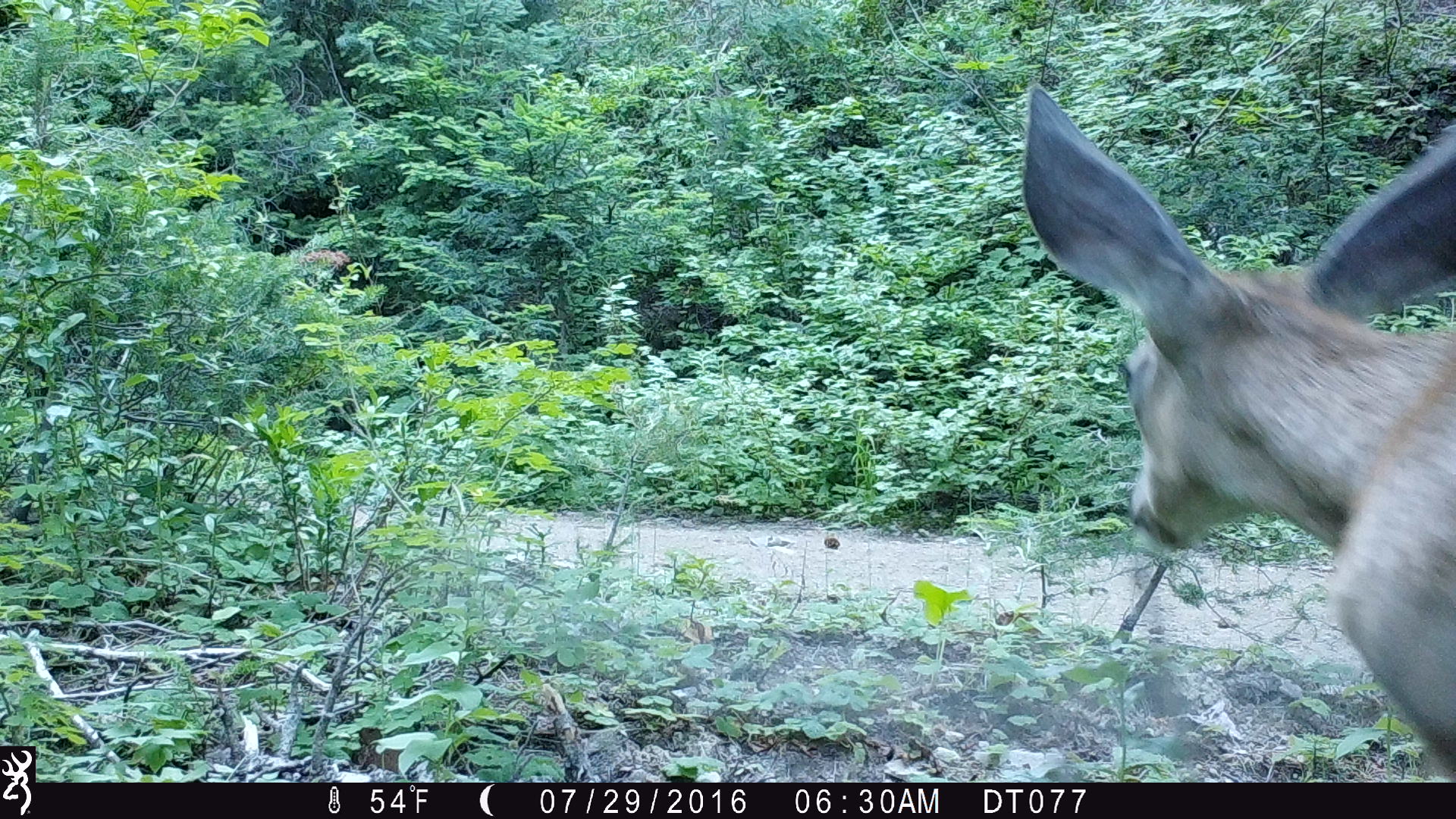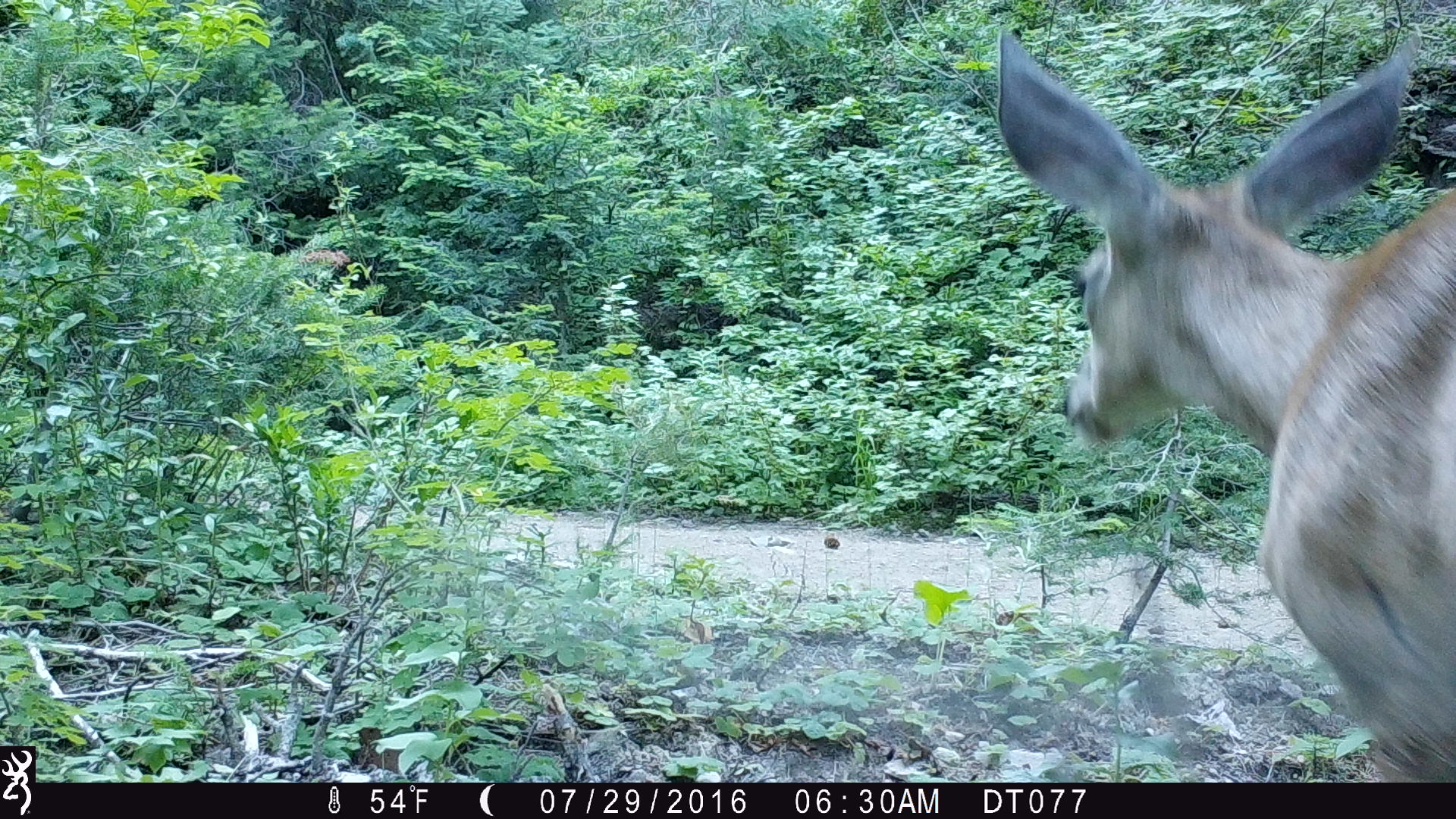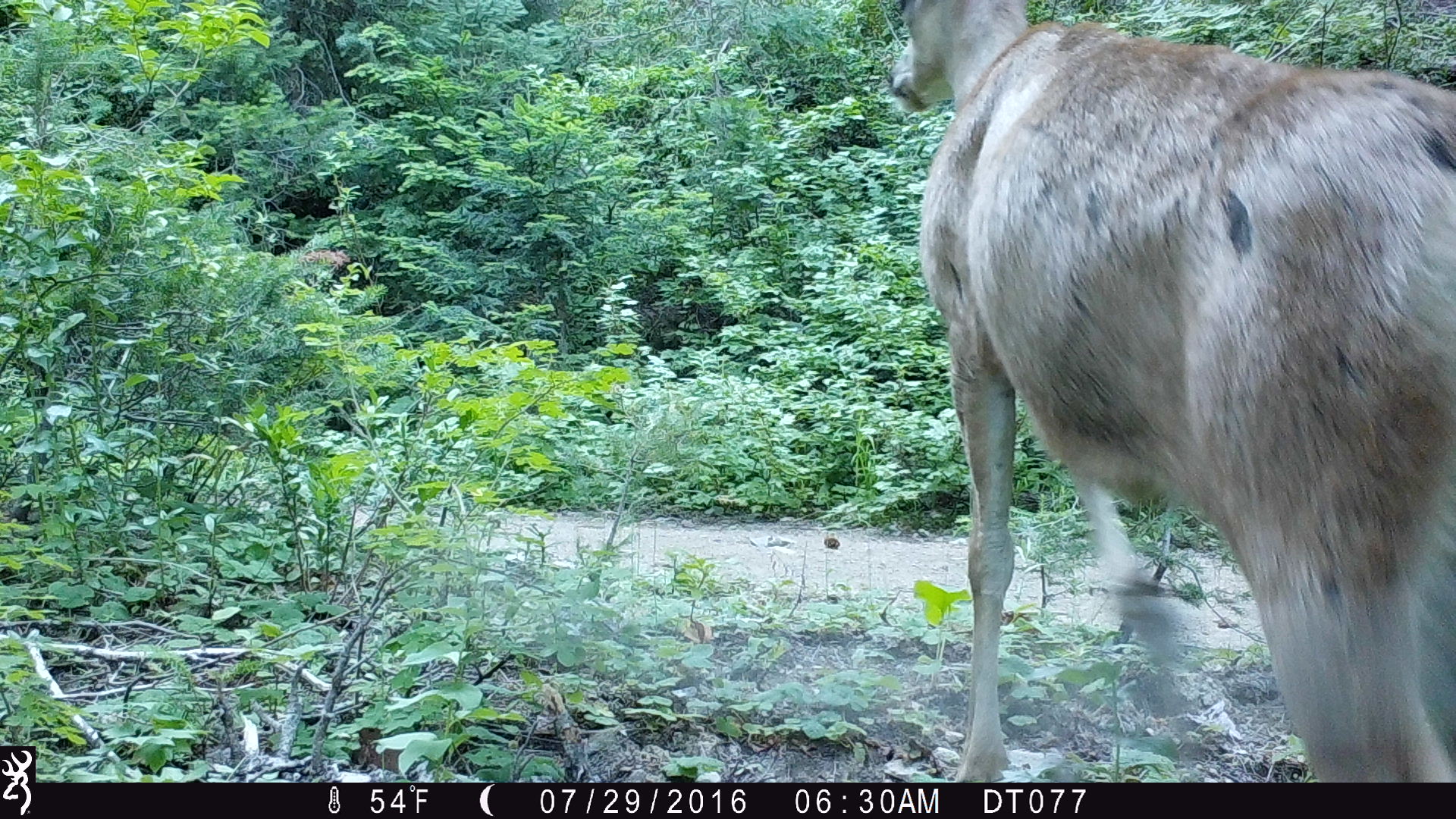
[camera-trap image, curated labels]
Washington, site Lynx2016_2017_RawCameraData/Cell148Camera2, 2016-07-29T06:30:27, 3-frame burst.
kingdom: Animalia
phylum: Chordata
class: Mammalia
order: Artiodactyla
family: Cervidae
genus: Odocoileus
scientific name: Odocoileus hemionus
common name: mule deer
Odocoileus hemionus (mule deer). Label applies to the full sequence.